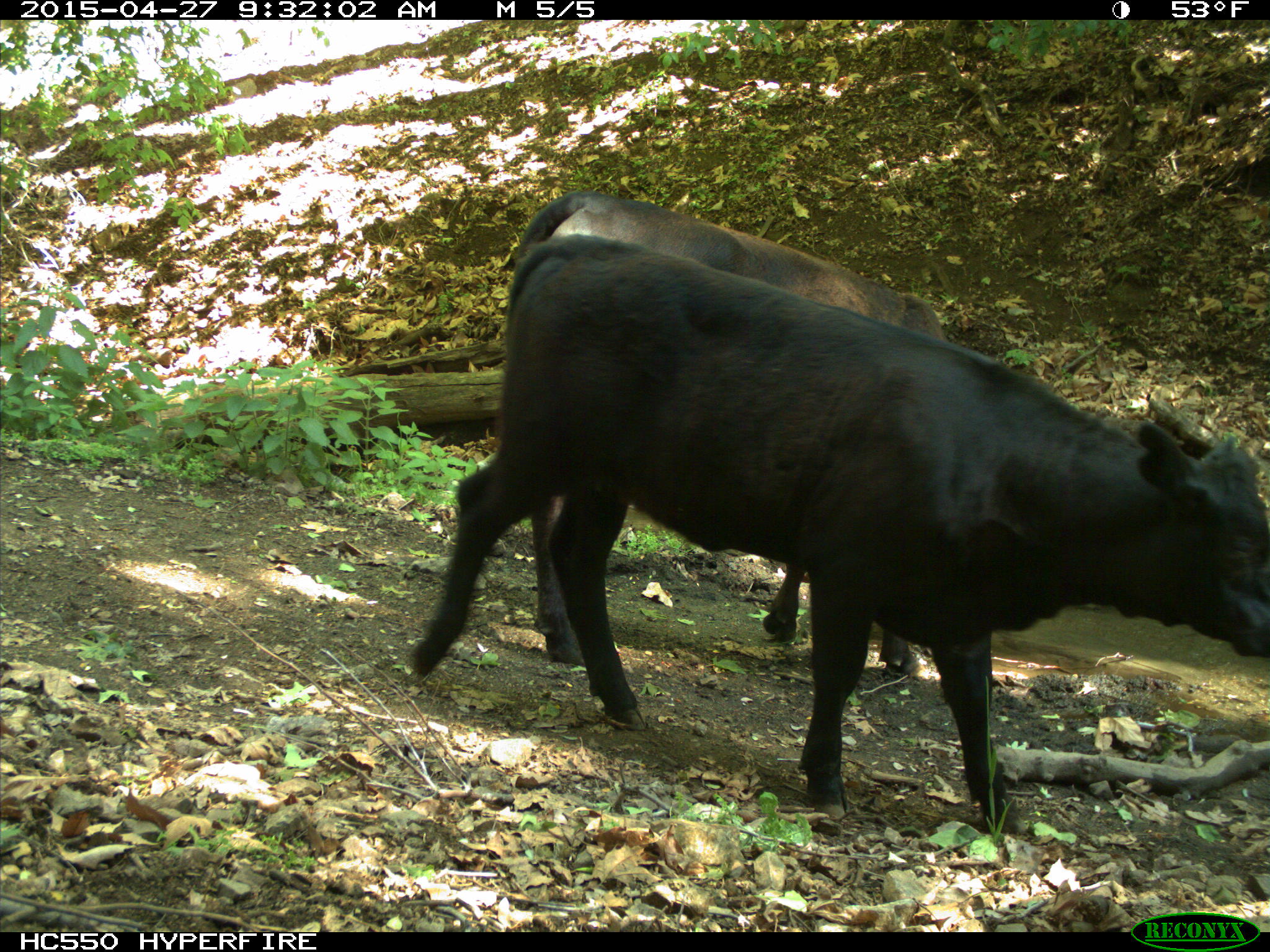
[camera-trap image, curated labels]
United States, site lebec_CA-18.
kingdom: Animalia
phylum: Chordata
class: Mammalia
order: Artiodactyla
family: Bovidae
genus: Bos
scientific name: Bos taurus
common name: domestic cow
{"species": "Bos taurus (domestic cow)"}